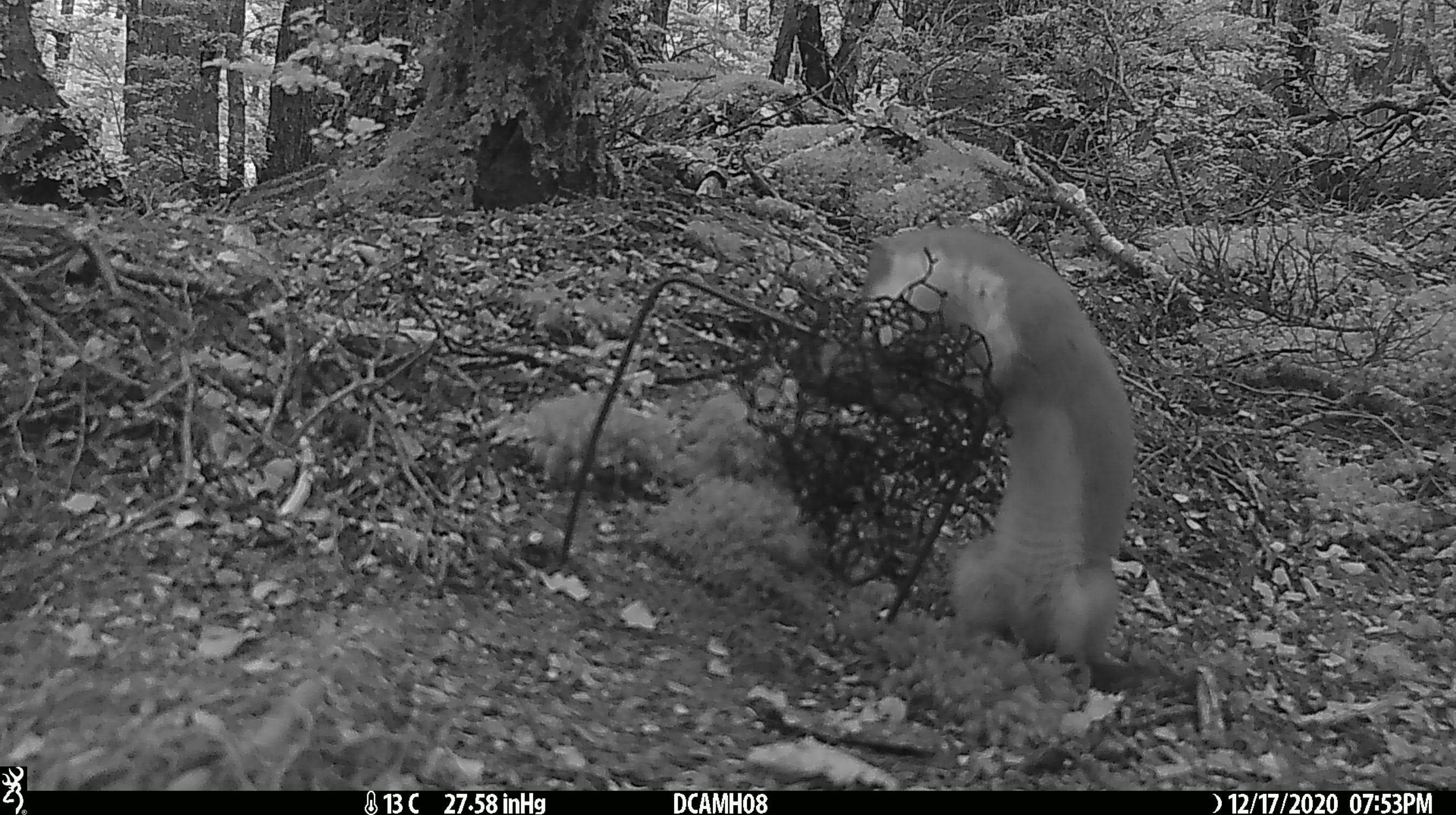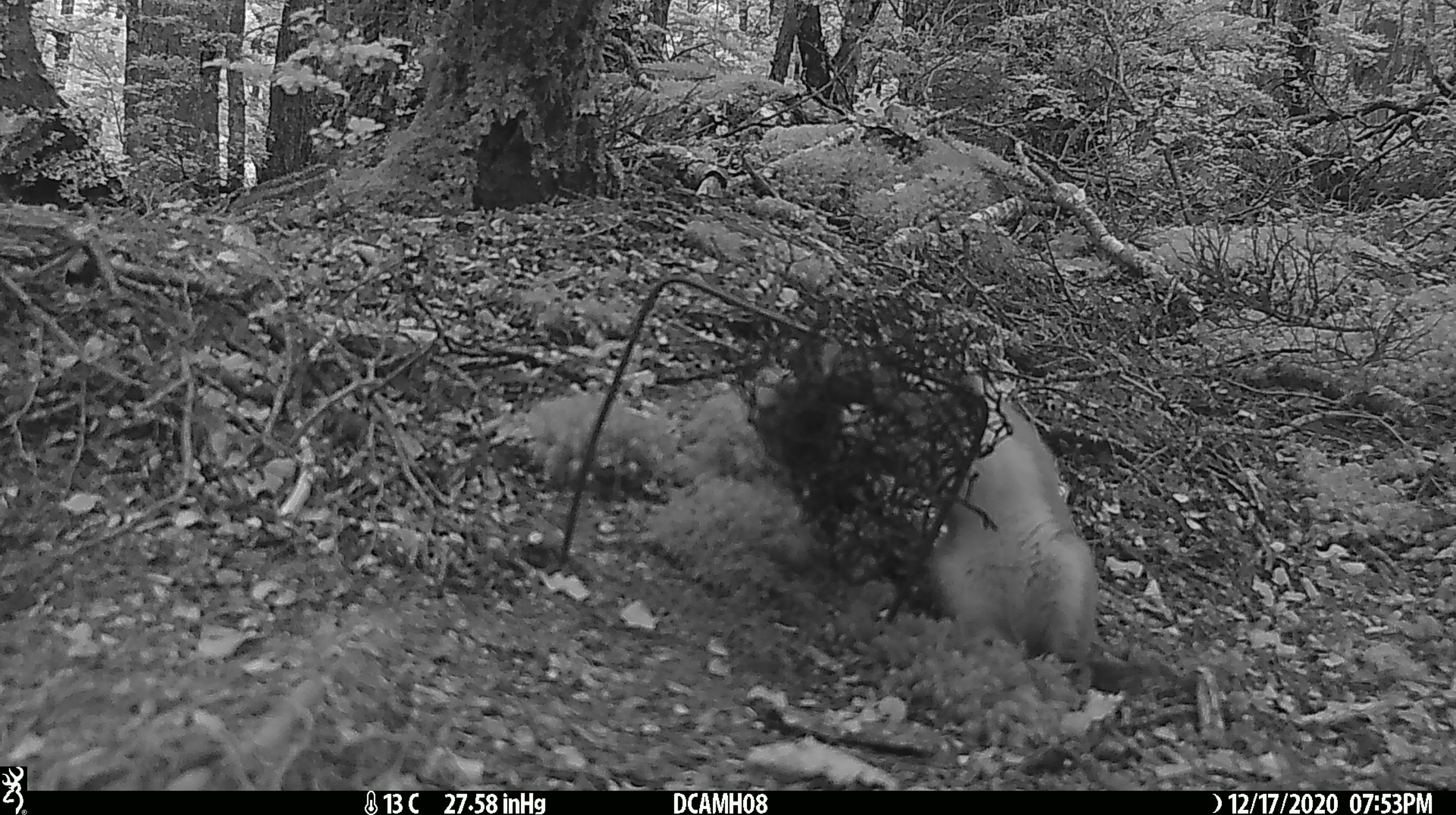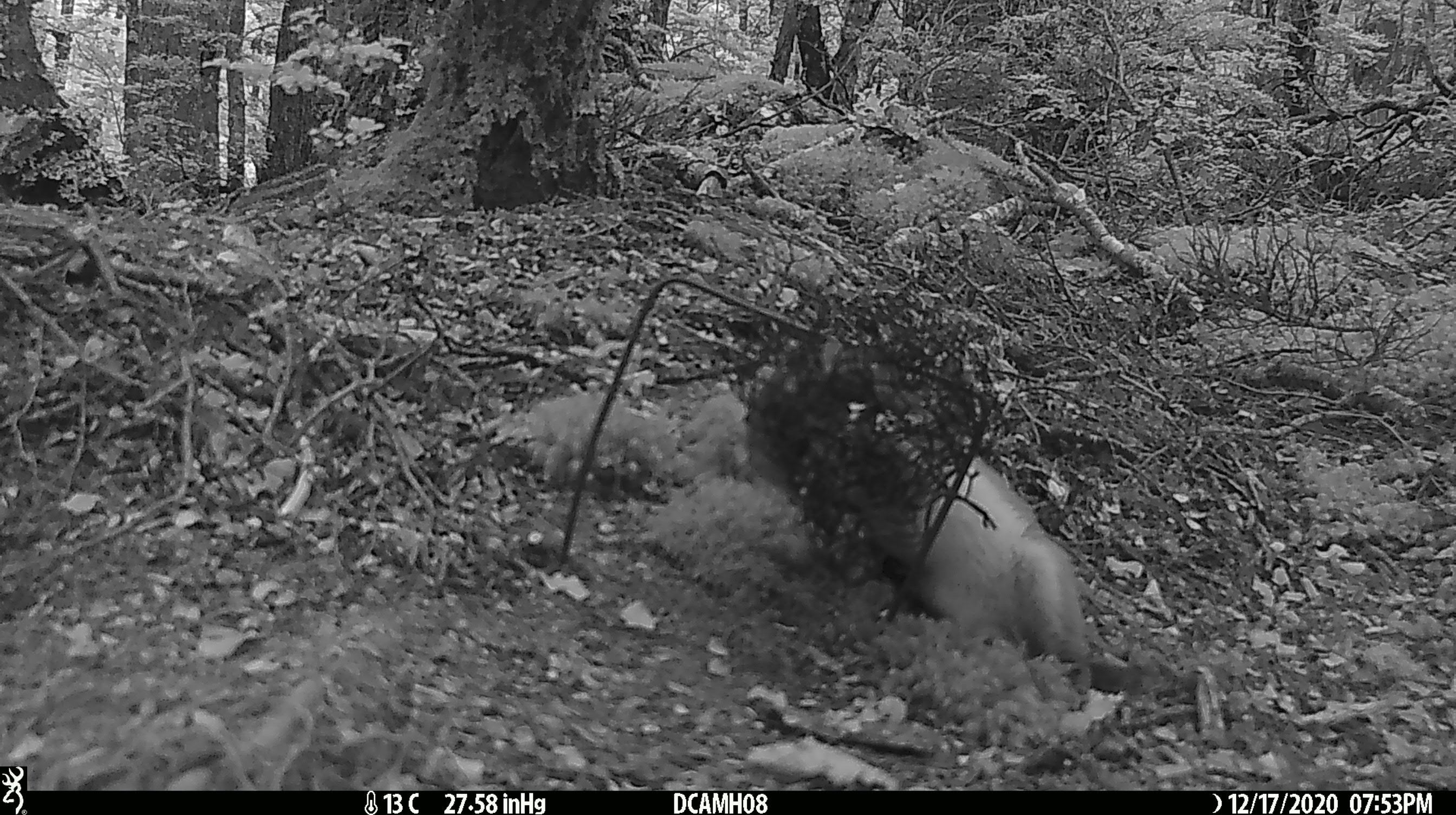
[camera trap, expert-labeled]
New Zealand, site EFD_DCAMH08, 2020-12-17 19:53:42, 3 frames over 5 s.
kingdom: Animalia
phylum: Chordata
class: Mammalia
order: Carnivora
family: Mustelidae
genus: Mustela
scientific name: Mustela erminea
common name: stoat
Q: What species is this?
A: Stoat (Mustela erminea).